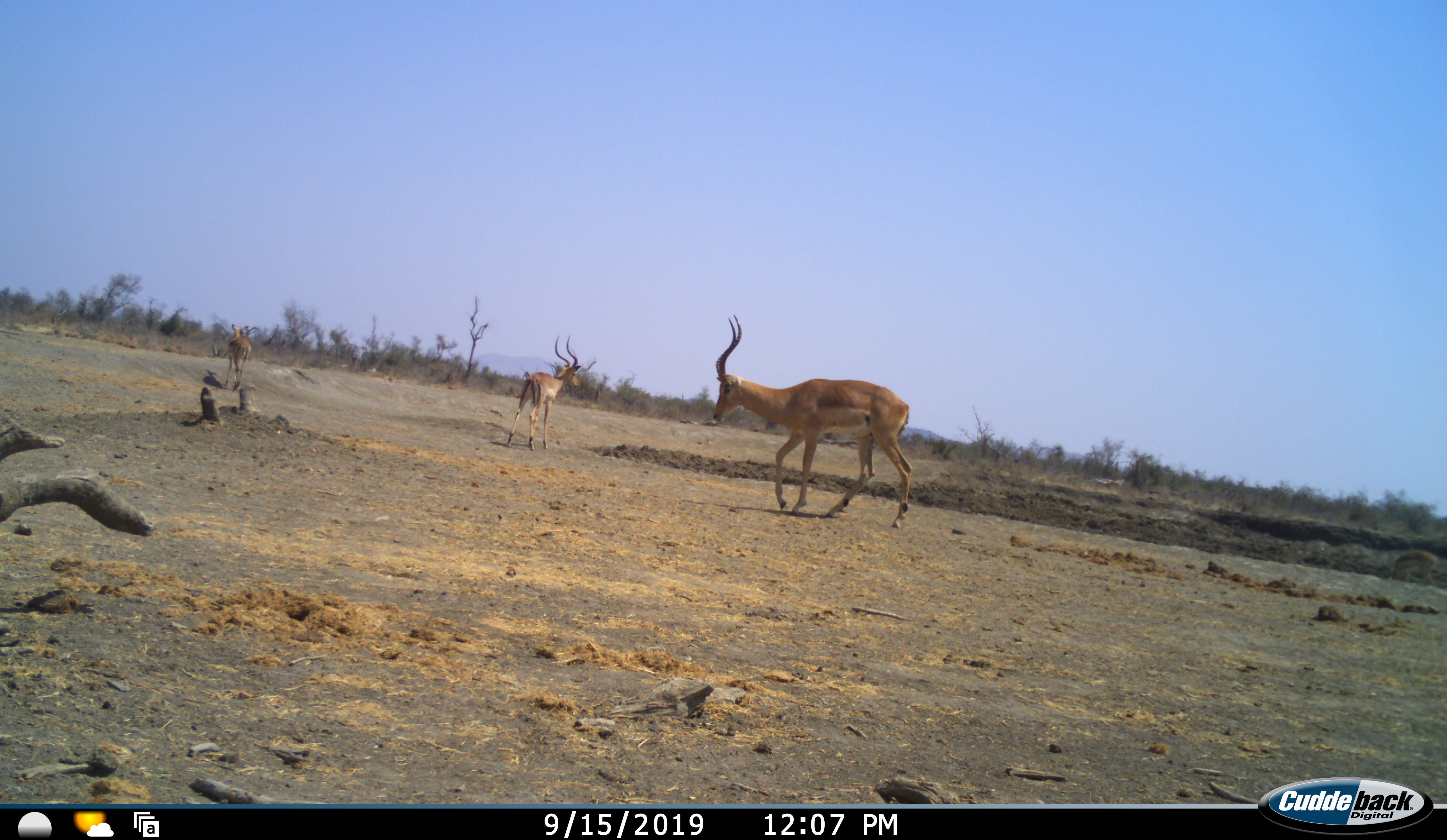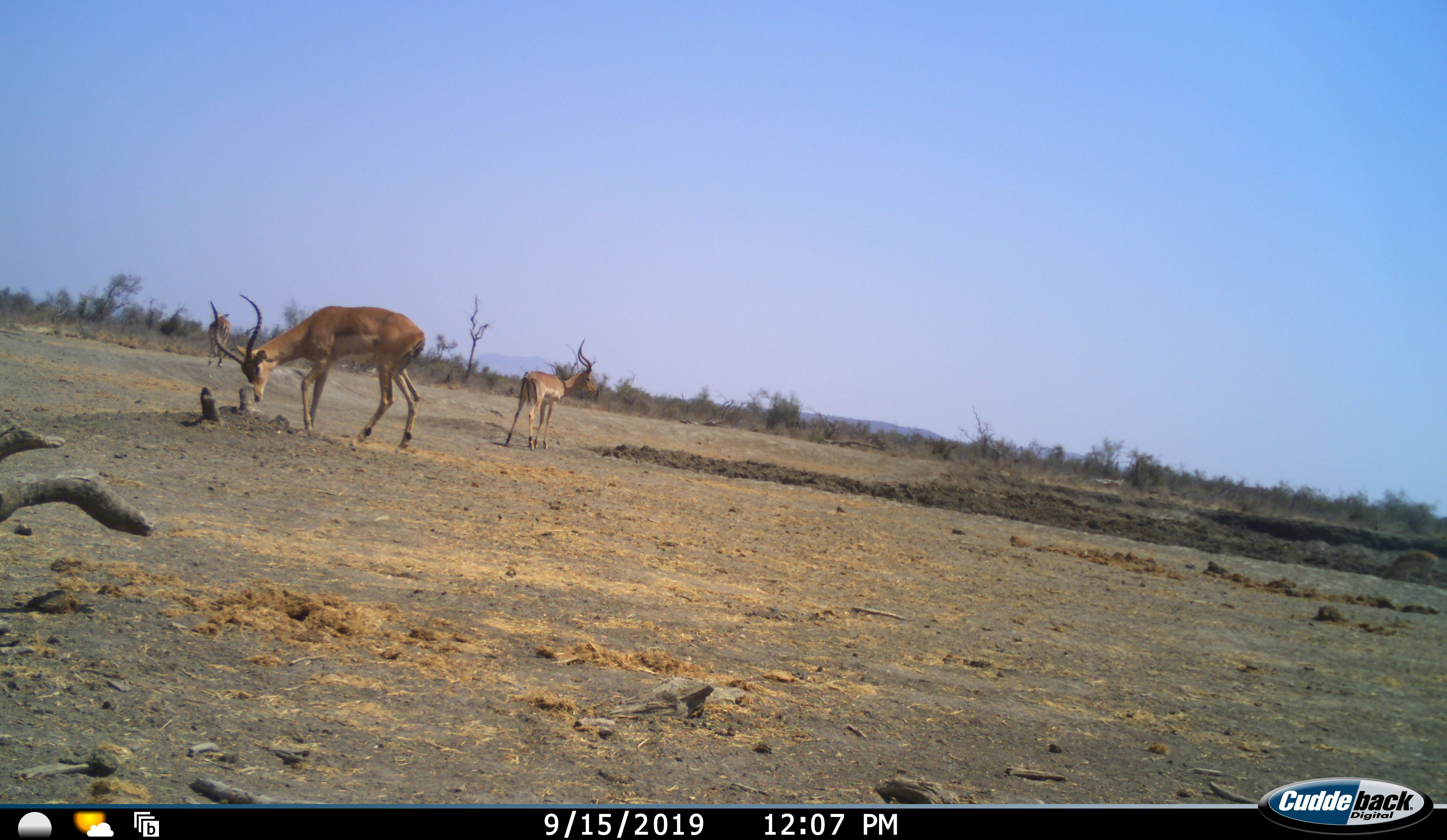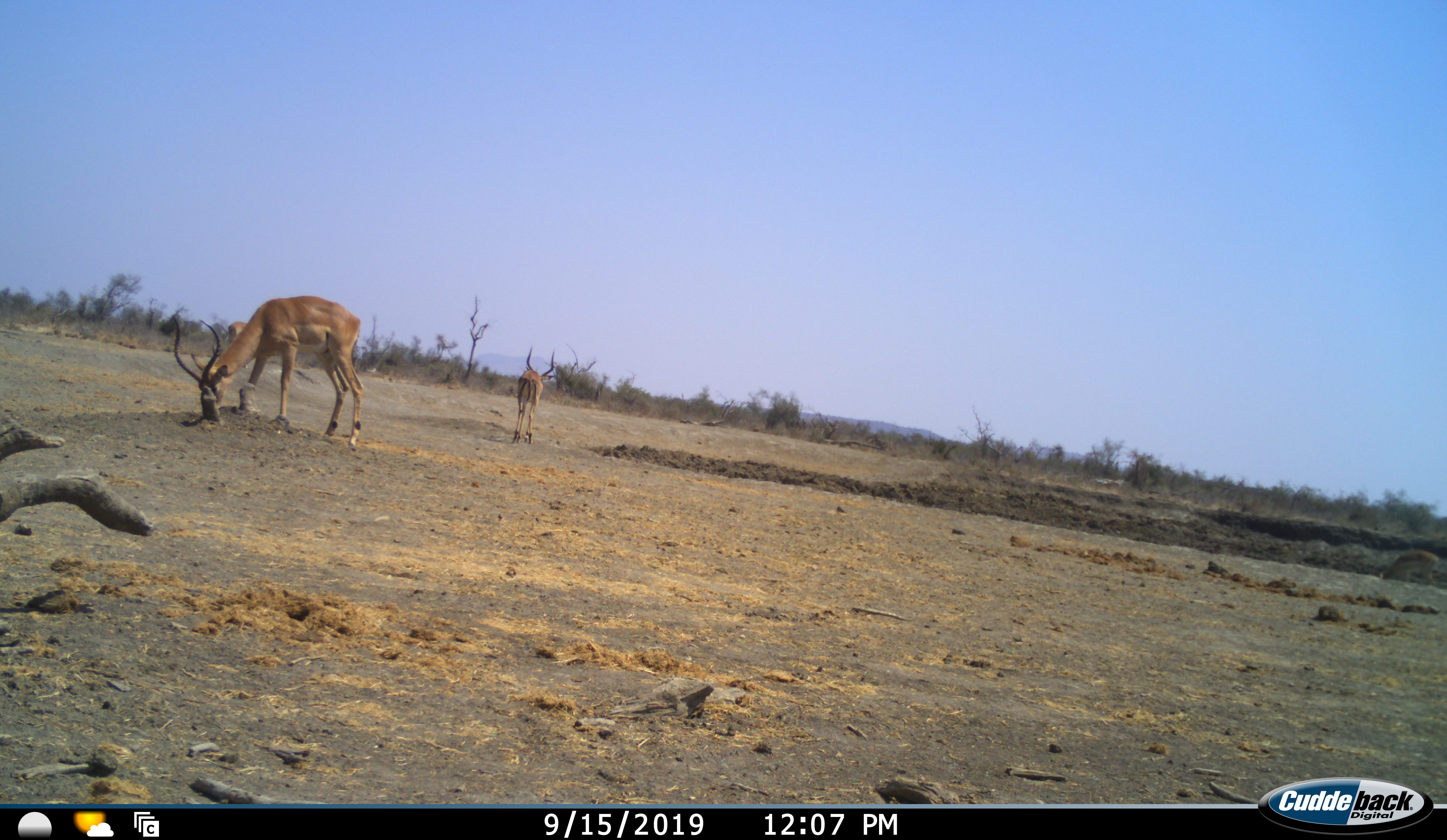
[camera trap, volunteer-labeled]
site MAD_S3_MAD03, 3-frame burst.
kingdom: Animalia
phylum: Chordata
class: Mammalia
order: Artiodactyla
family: Bovidae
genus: Aepyceros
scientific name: Aepyceros melampus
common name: impala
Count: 3.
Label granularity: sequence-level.